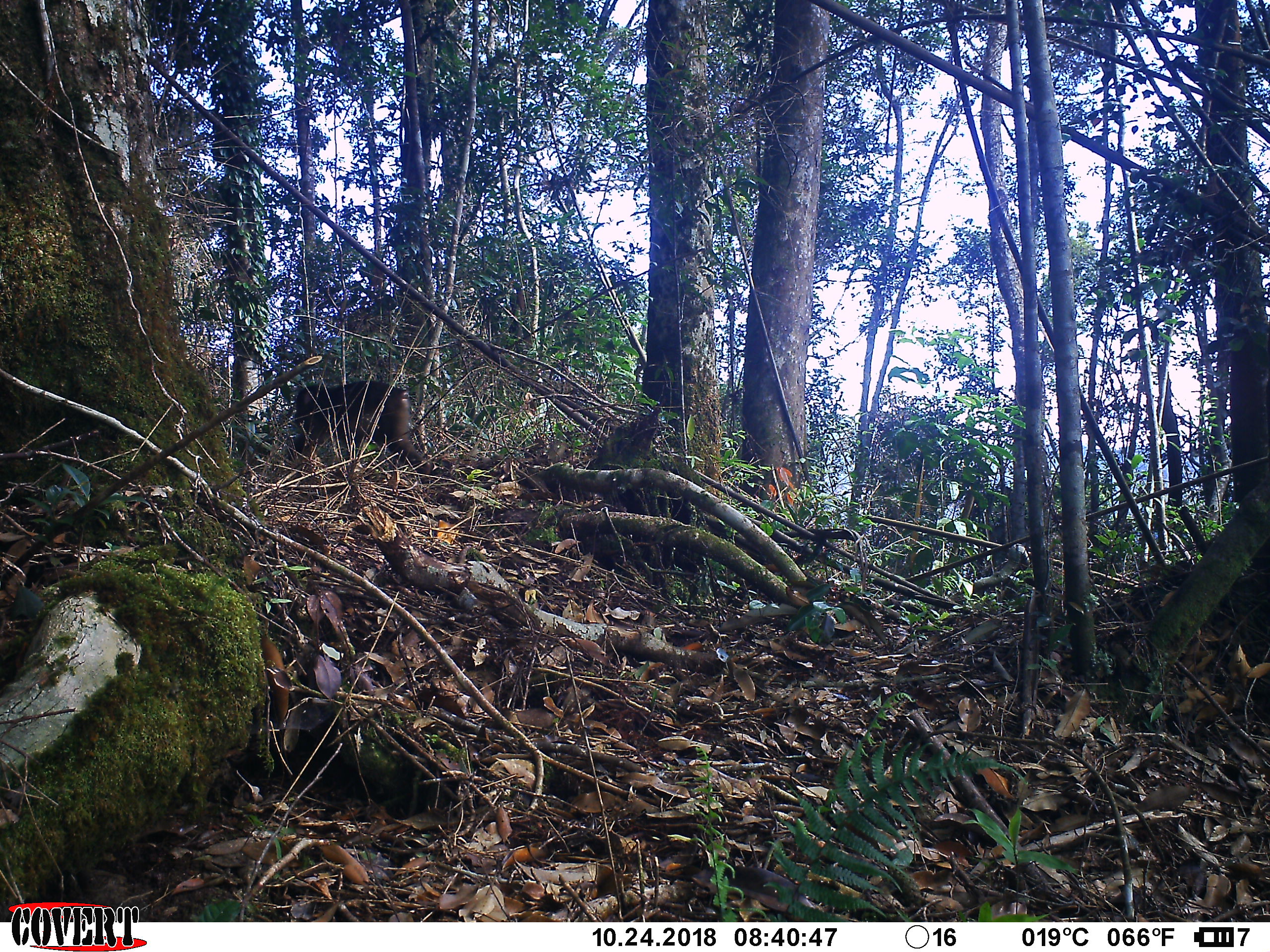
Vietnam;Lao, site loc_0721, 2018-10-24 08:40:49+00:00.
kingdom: Animalia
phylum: Chordata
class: Mammalia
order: Primates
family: Cercopithecidae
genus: Macaca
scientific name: Macaca arctoides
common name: stump-tailed macaque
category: stump tailed macaque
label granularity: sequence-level